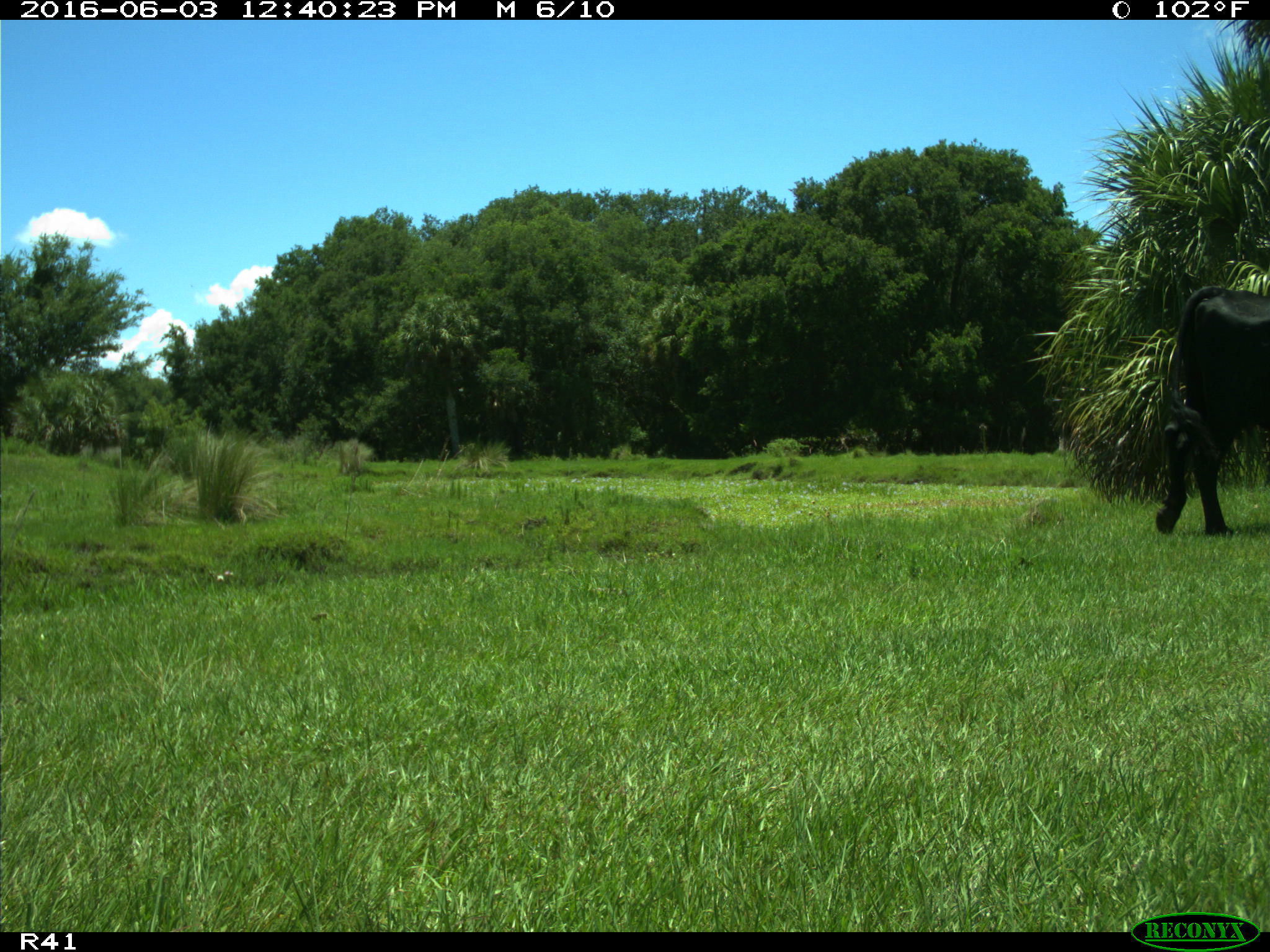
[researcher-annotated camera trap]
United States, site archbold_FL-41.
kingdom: Animalia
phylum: Chordata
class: Mammalia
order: Artiodactyla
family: Bovidae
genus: Bos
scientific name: Bos taurus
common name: domestic cow